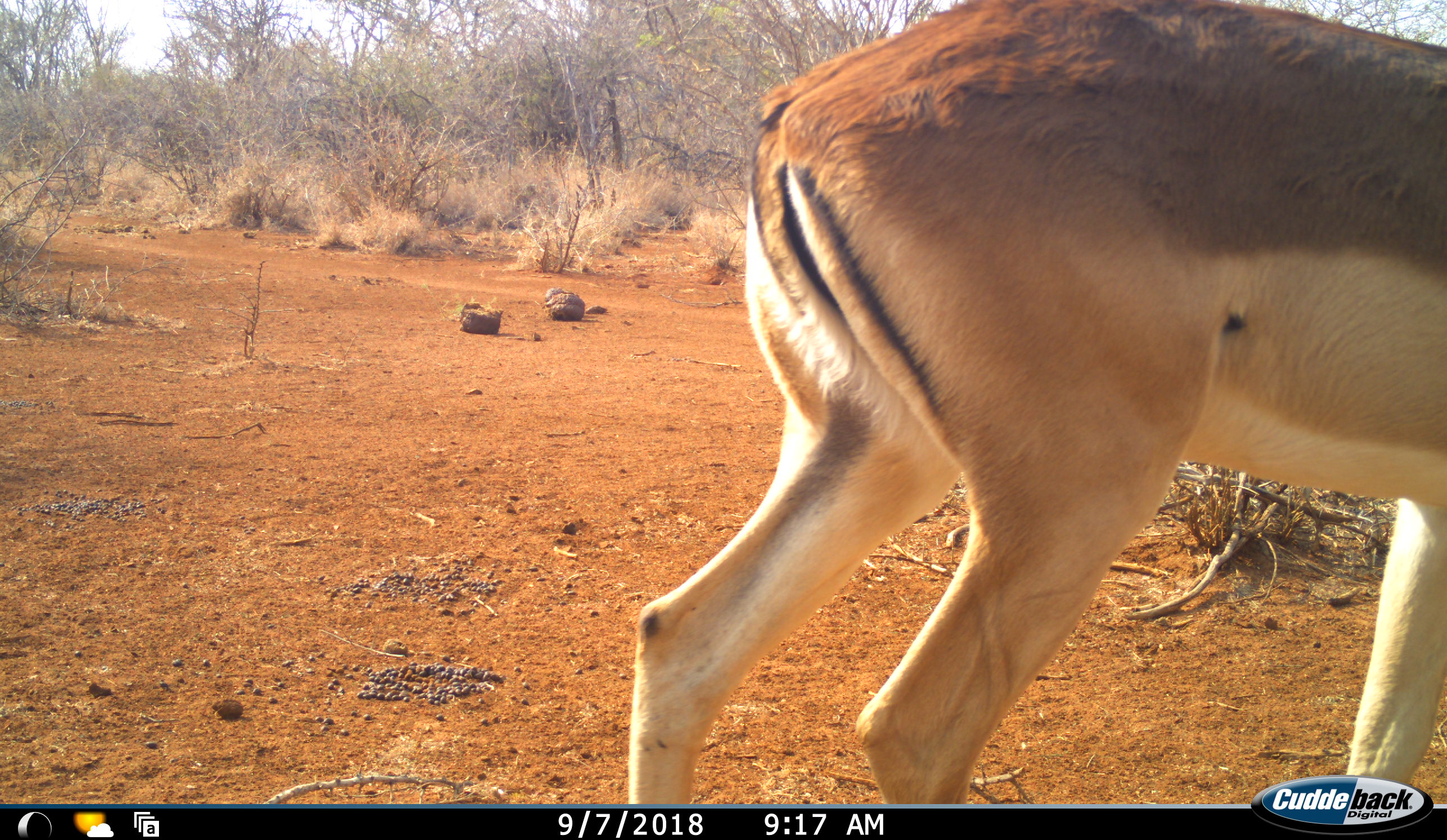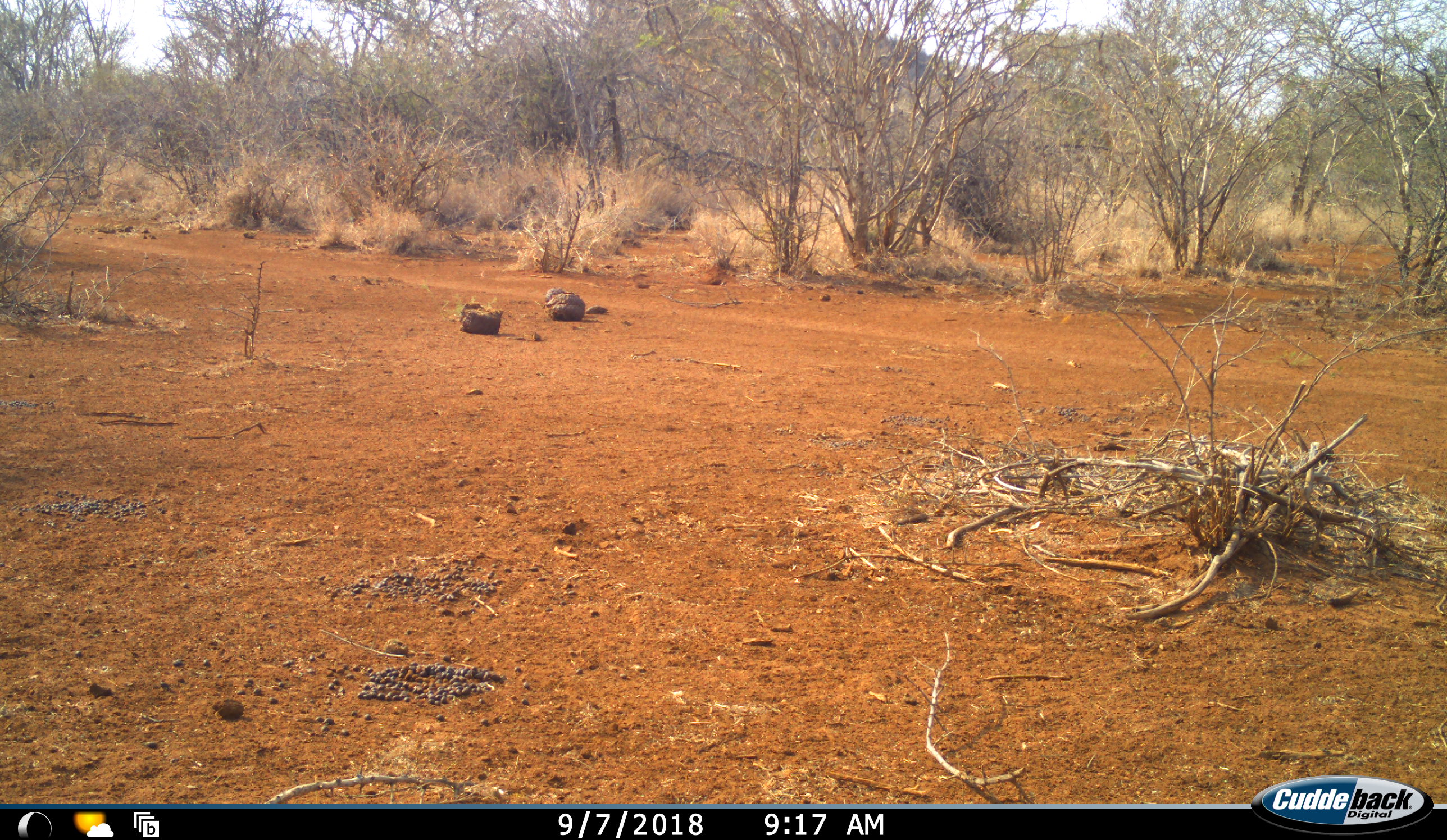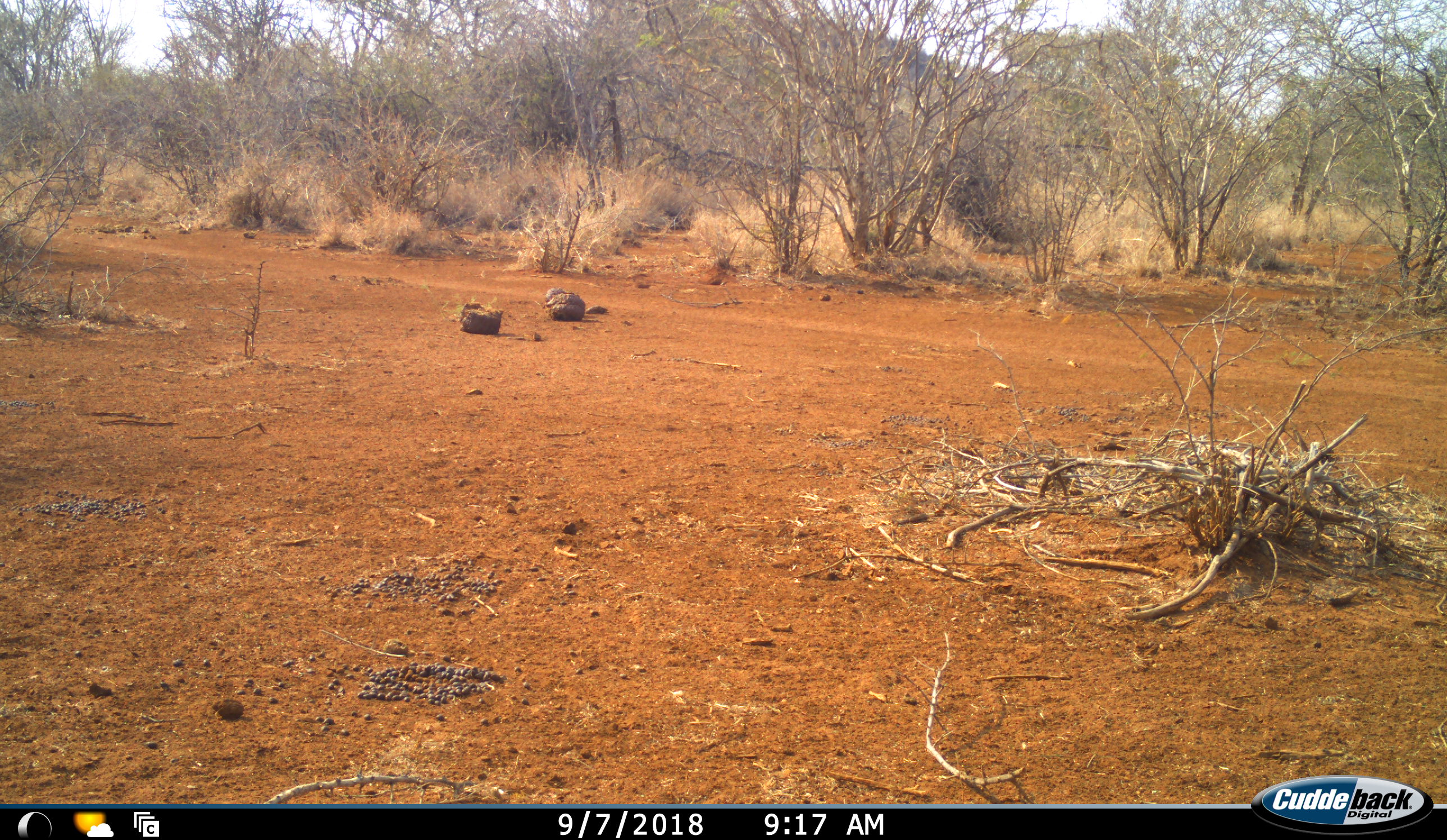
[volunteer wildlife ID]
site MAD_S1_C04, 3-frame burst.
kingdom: Animalia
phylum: Chordata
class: Mammalia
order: Artiodactyla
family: Bovidae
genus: Aepyceros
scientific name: Aepyceros melampus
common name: impala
Impala (Aepyceros melampus), count 1. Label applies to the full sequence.